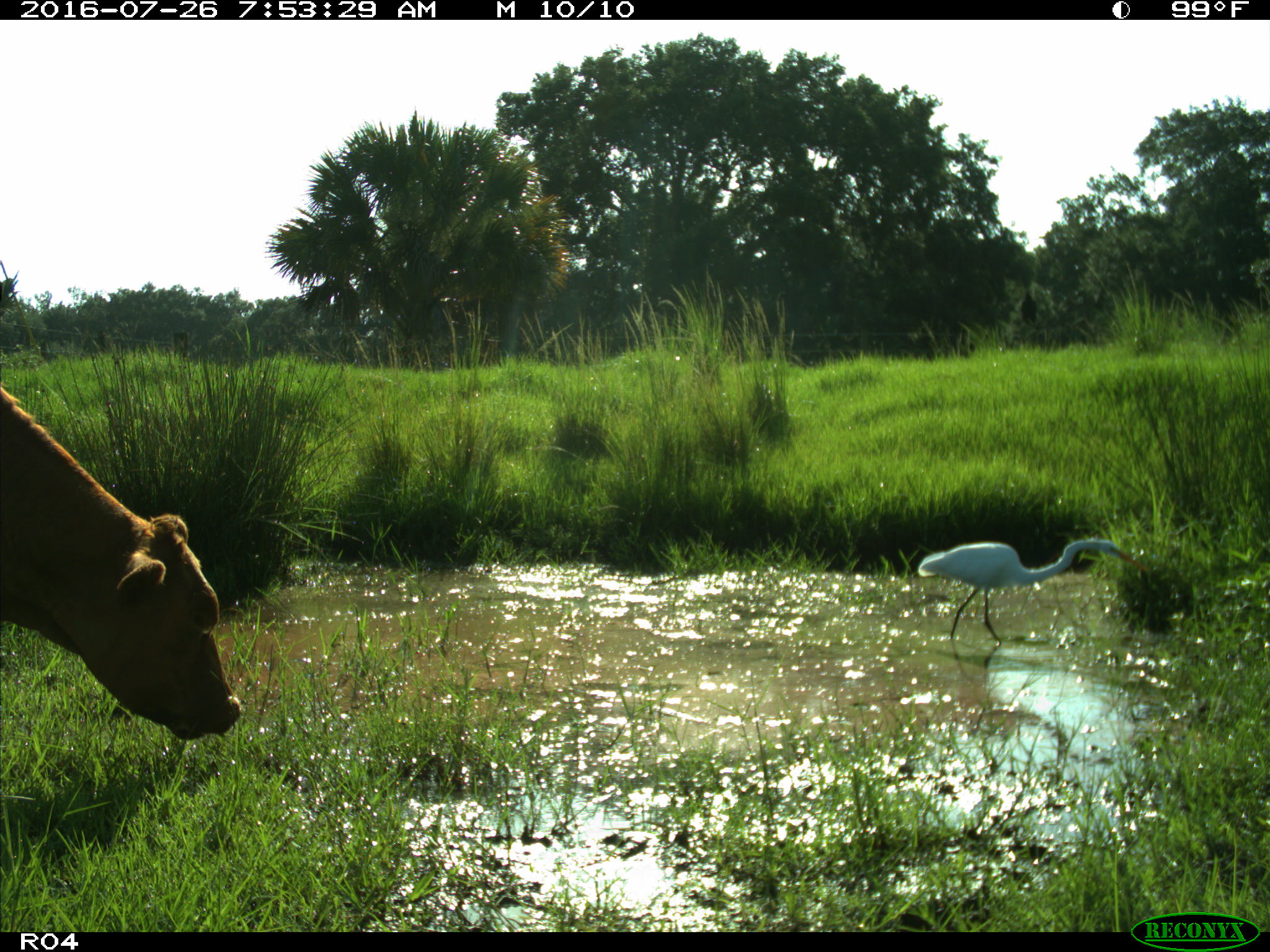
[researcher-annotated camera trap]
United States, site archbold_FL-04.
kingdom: Animalia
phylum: Chordata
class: Mammalia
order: Artiodactyla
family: Bovidae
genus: Bos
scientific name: Bos taurus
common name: domestic cow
Bos taurus (domestic cow).